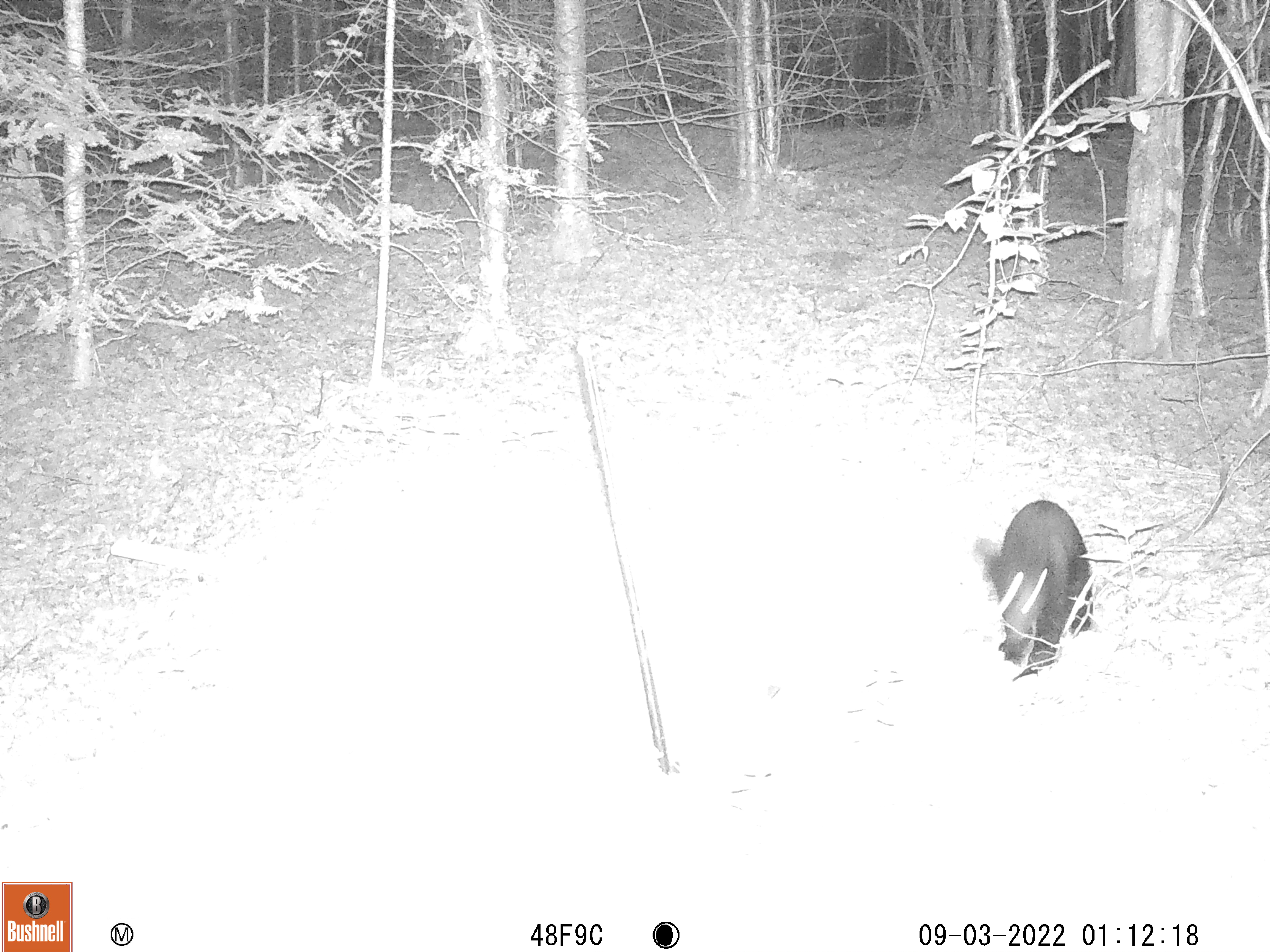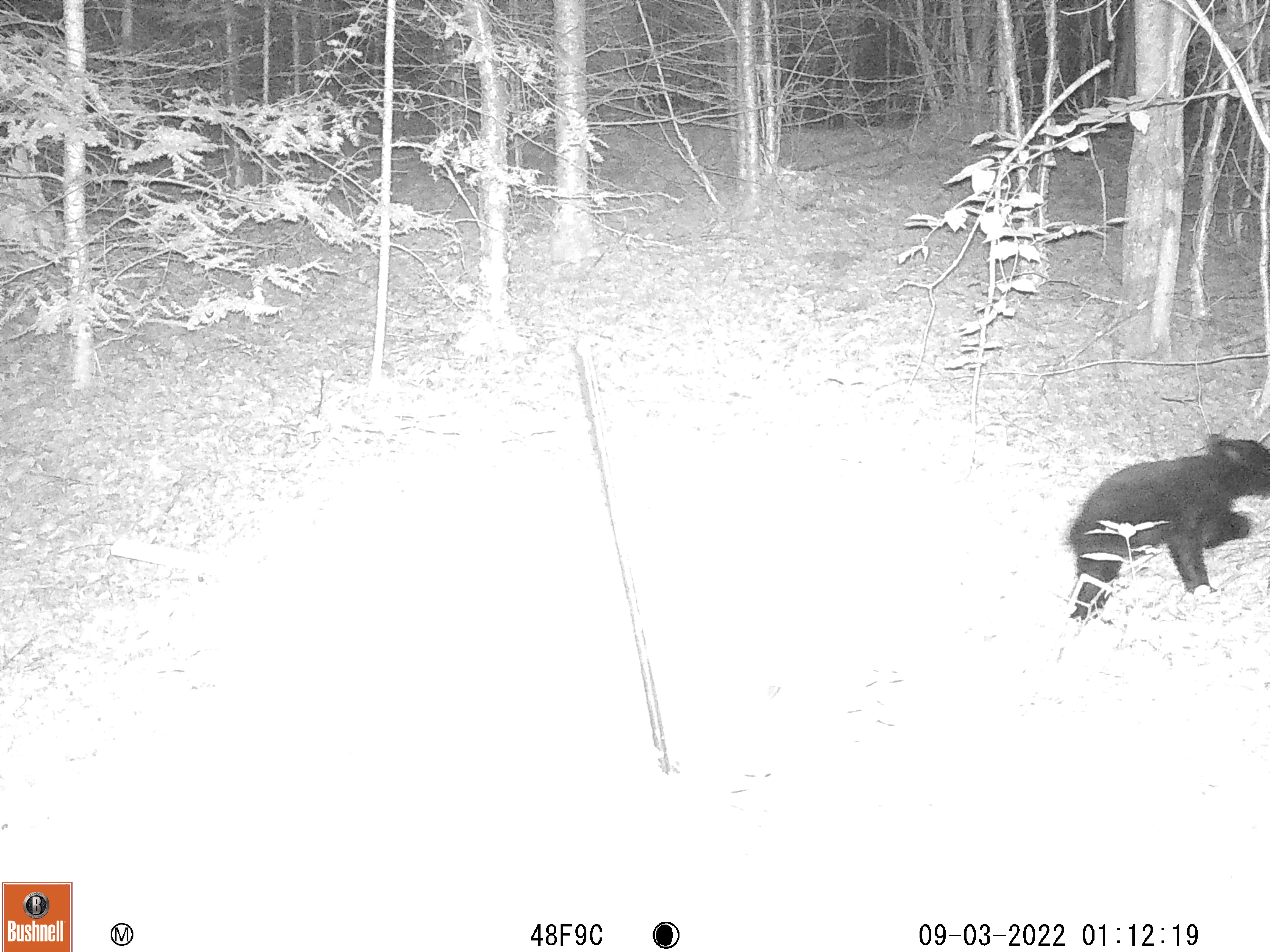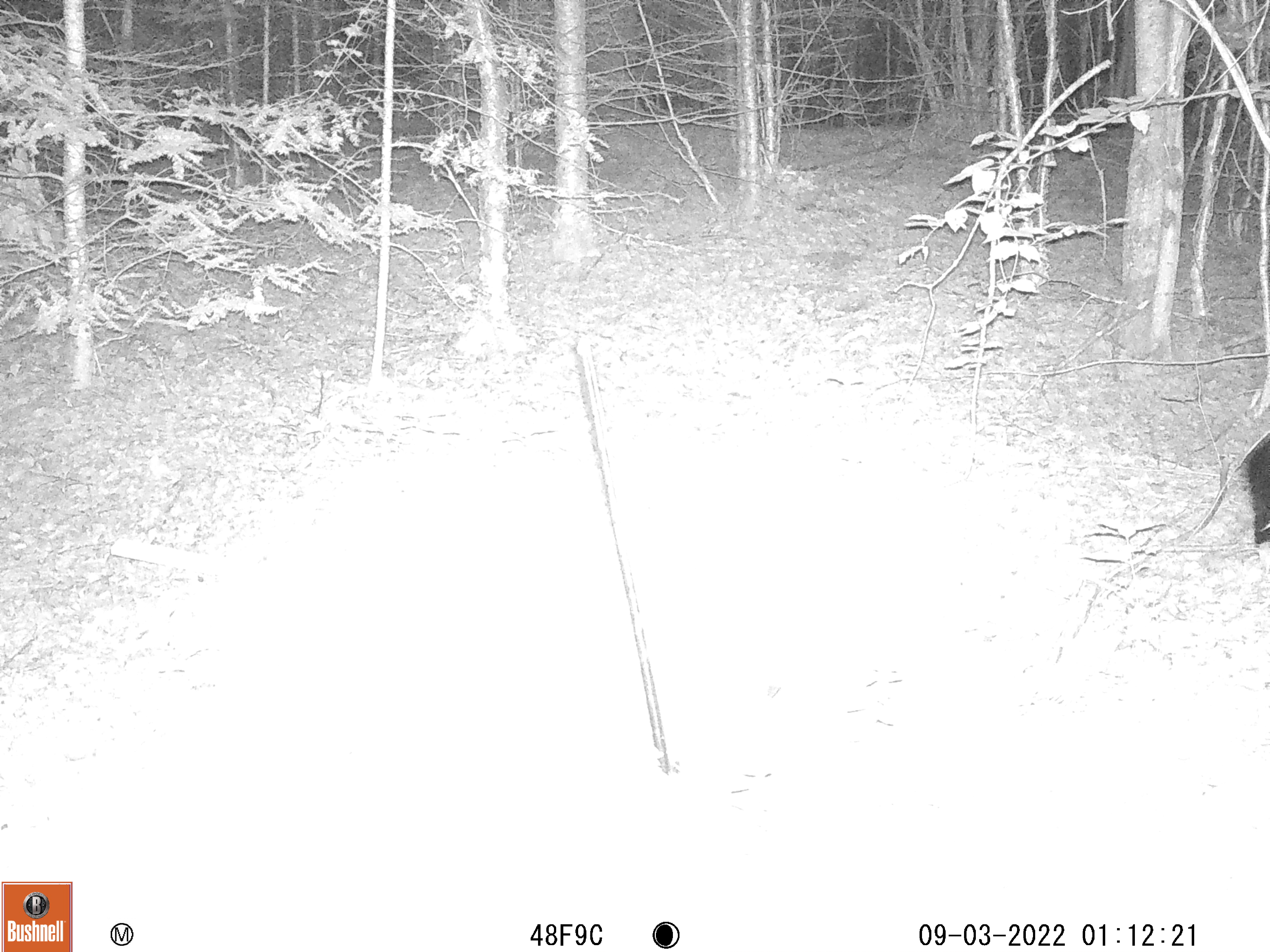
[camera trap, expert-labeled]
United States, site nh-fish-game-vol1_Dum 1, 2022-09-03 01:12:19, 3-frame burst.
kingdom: Animalia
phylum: Chordata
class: Mammalia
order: Carnivora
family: Ursidae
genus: Ursus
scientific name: Ursus americanus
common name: black bear